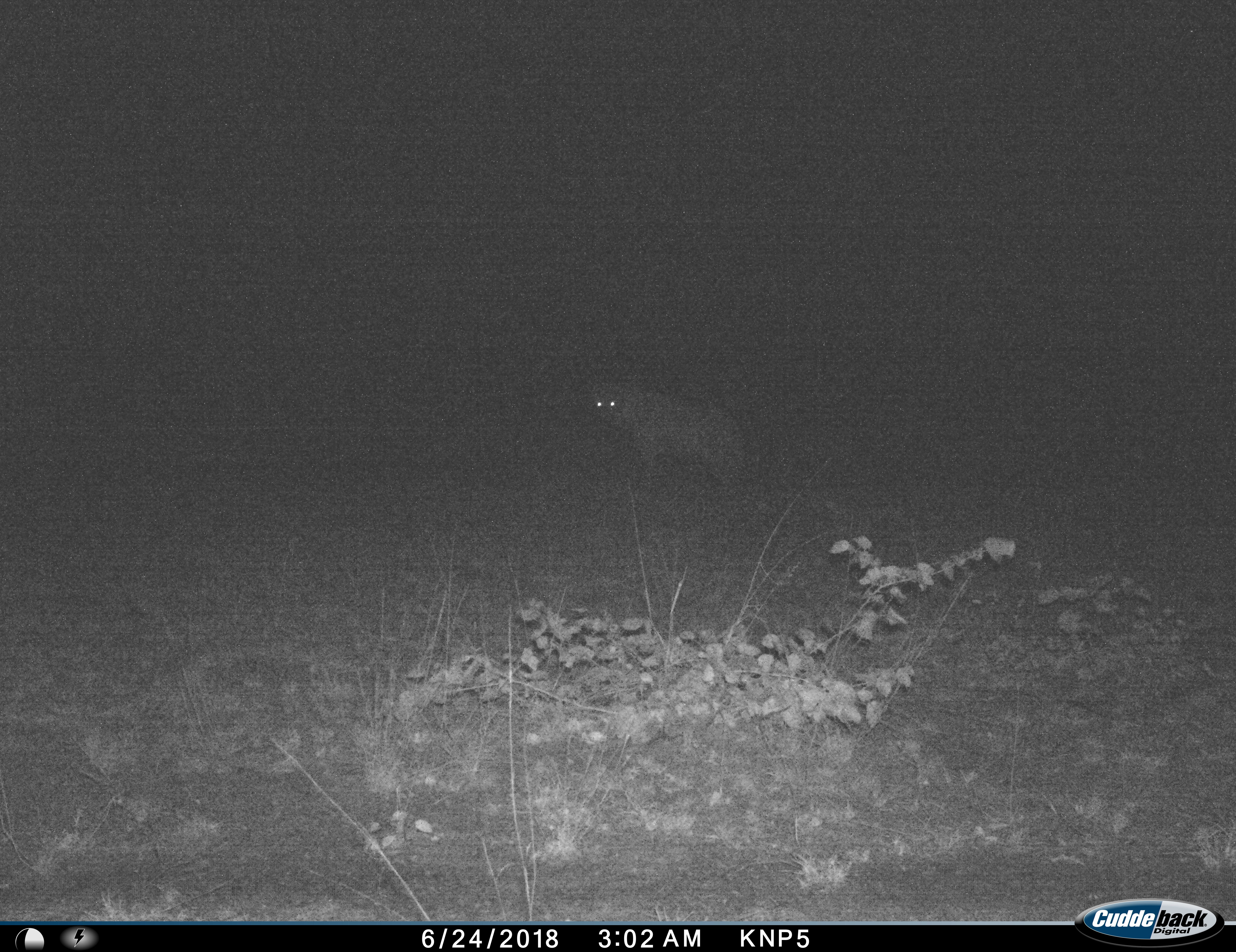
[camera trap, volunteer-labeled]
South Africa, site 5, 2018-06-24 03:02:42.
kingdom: Animalia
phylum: Chordata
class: Mammalia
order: Carnivora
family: Hyaenidae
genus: Crocuta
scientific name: Crocuta crocuta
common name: spotted hyena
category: hyenaspotted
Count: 1.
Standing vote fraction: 100%.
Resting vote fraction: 0%.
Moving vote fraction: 0%.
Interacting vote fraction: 0%.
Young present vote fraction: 0%.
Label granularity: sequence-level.